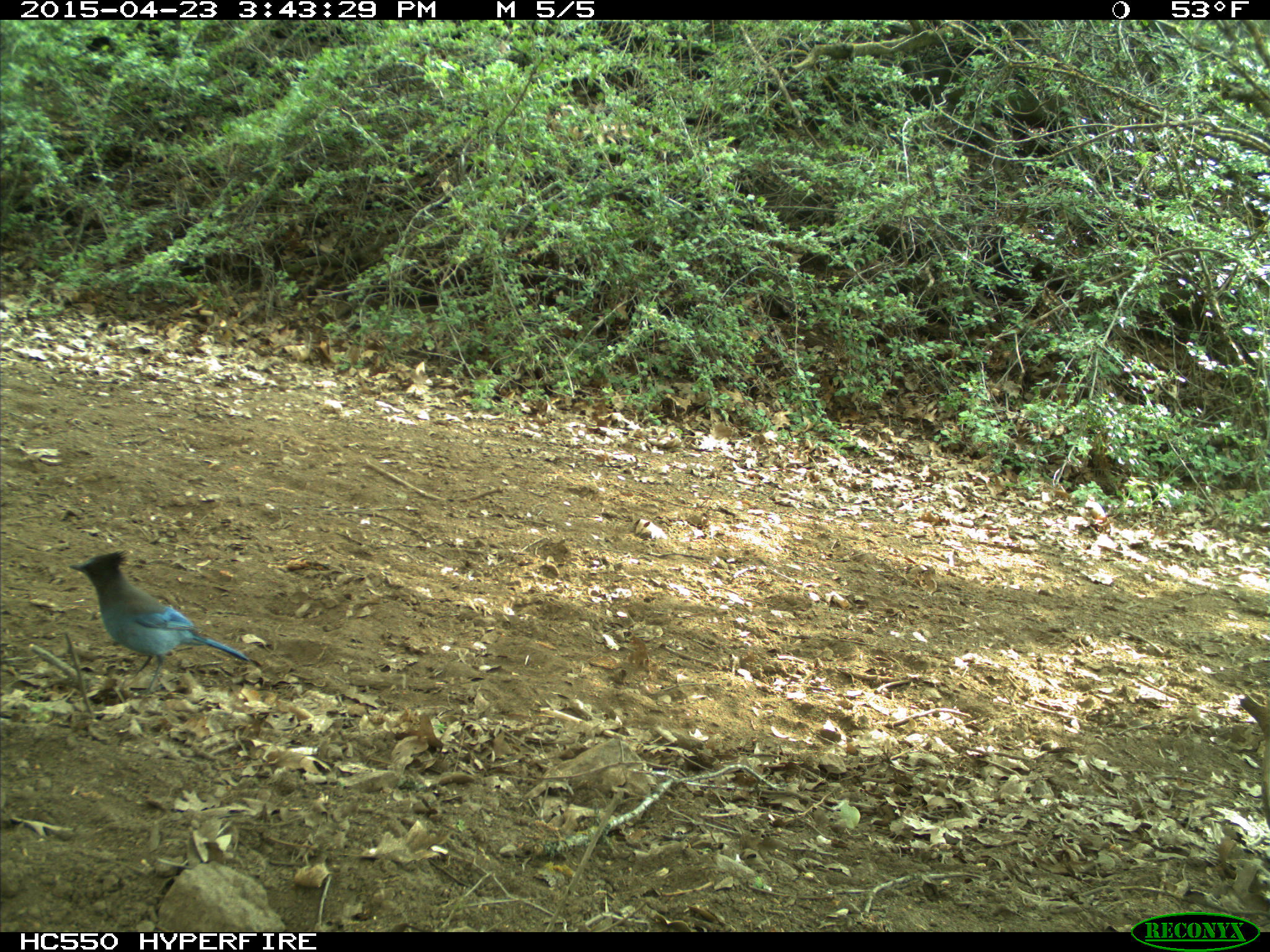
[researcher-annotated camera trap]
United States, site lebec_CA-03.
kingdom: Animalia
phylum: Chordata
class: Aves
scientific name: Aves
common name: birds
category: unidentified bird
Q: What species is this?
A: Unidentified bird (birds) (Aves).